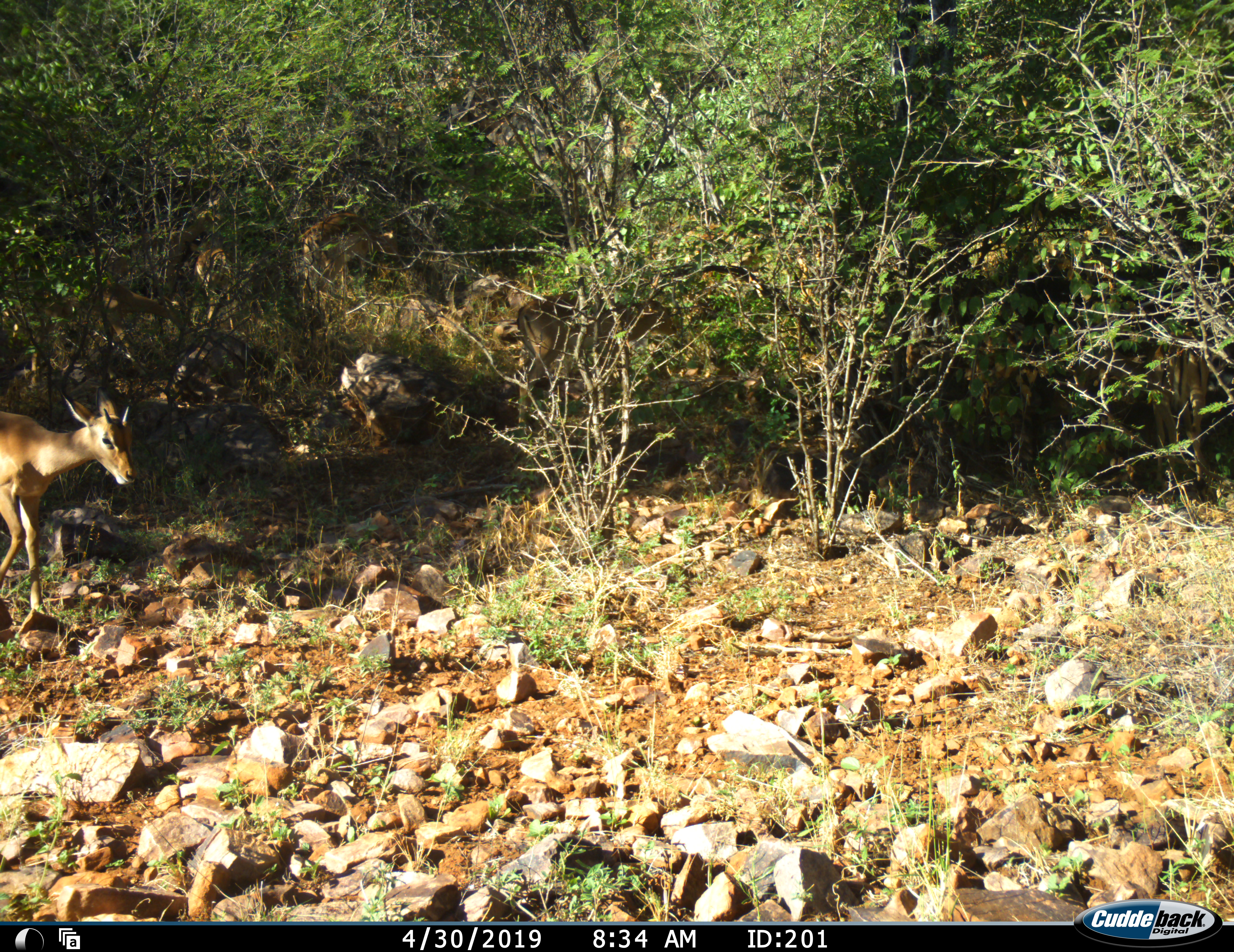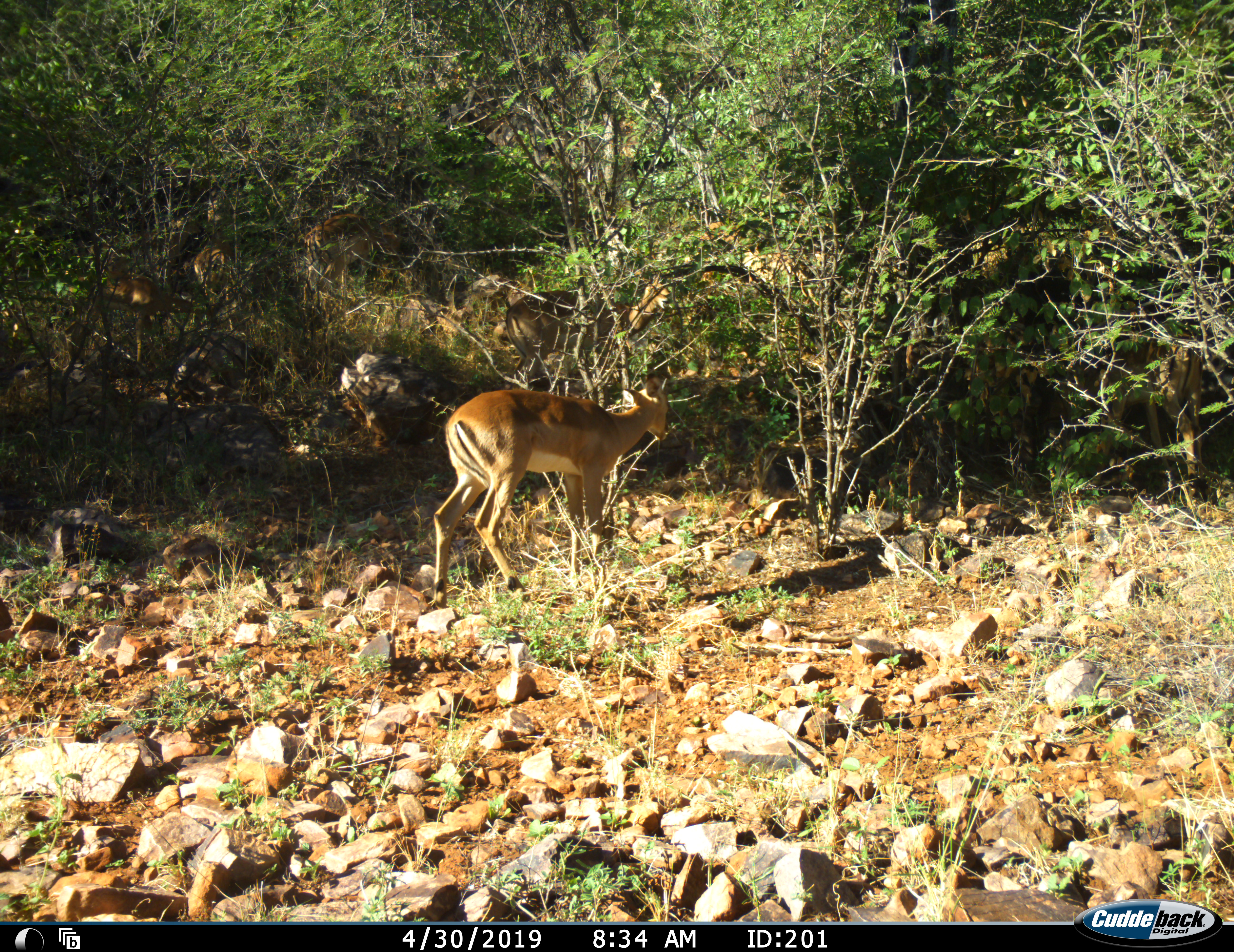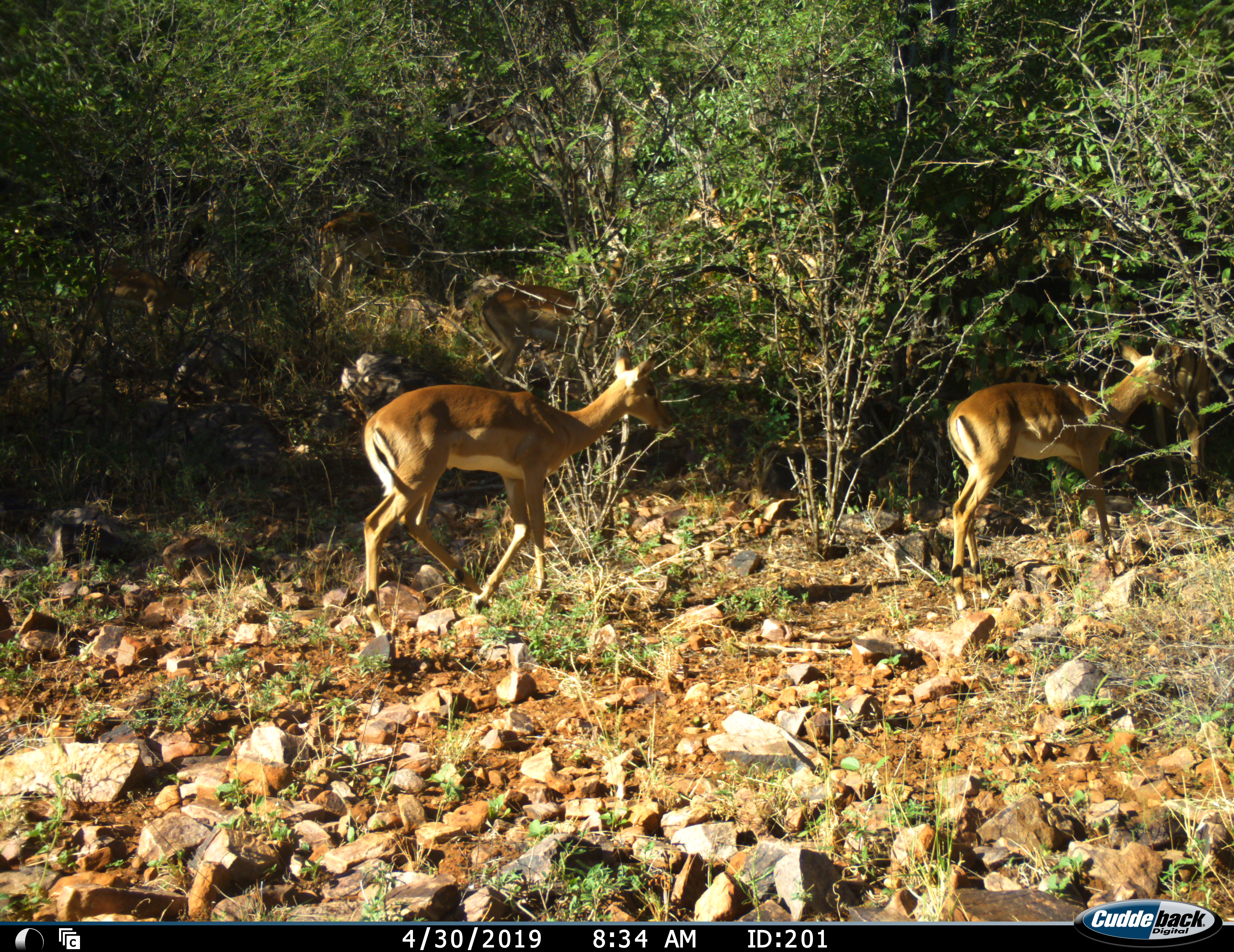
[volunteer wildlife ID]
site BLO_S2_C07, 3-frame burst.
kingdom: Animalia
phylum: Chordata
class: Mammalia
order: Artiodactyla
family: Bovidae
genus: Aepyceros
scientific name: Aepyceros melampus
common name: impala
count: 3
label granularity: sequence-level